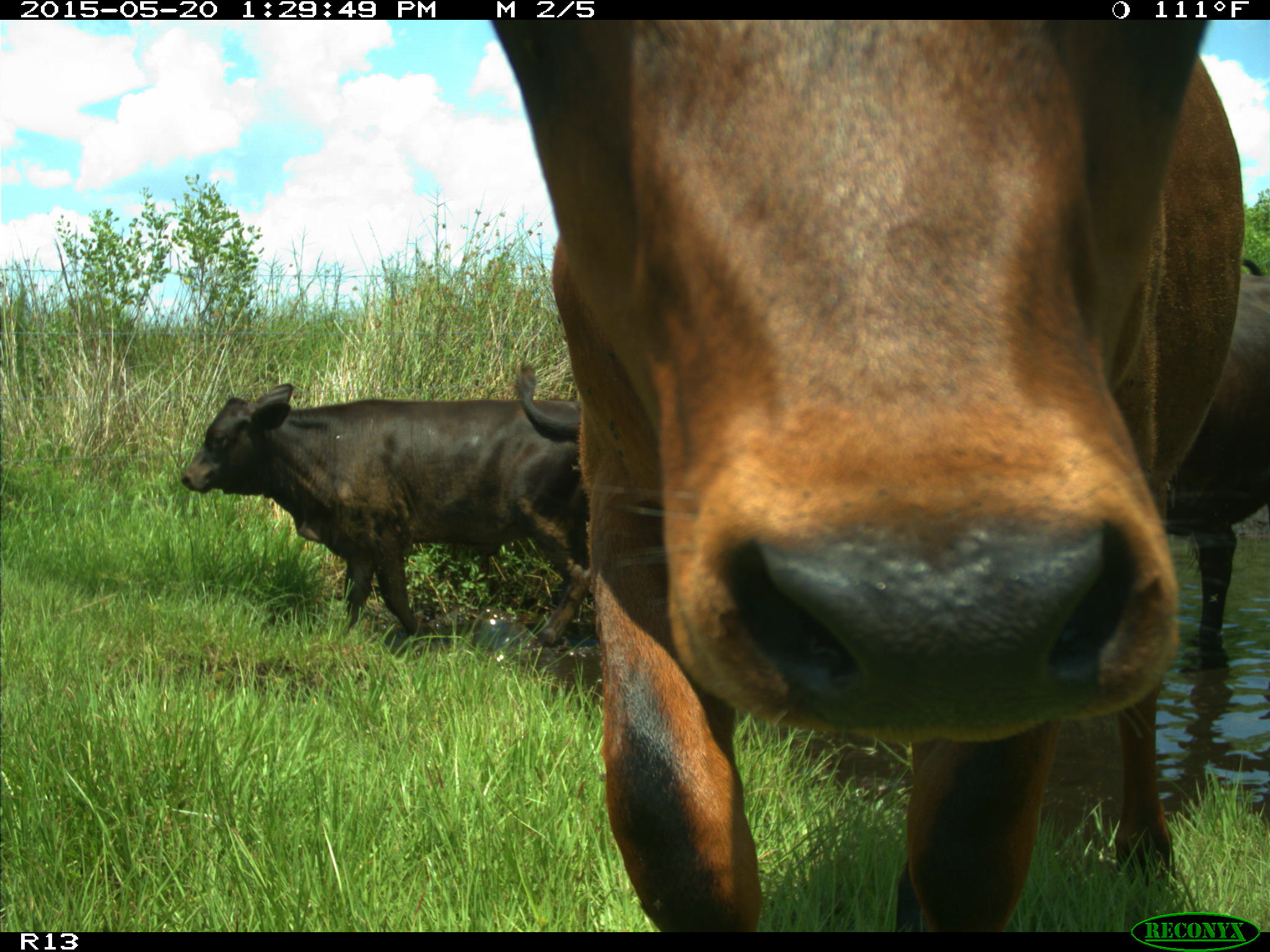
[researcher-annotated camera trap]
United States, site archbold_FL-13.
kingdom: Animalia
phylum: Chordata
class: Mammalia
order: Artiodactyla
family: Bovidae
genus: Bos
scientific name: Bos taurus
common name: domestic cow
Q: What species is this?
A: Bos taurus (domestic cow).